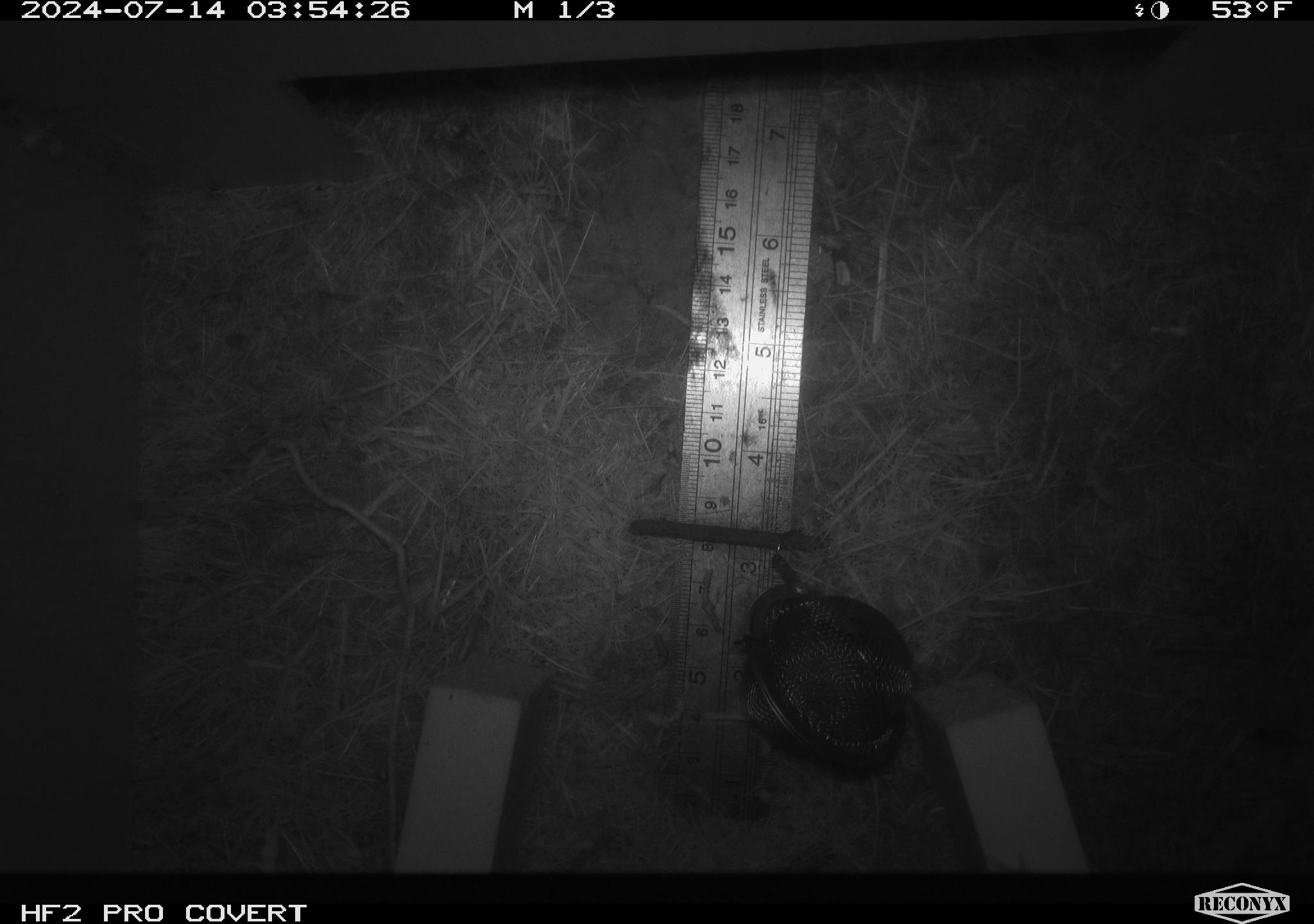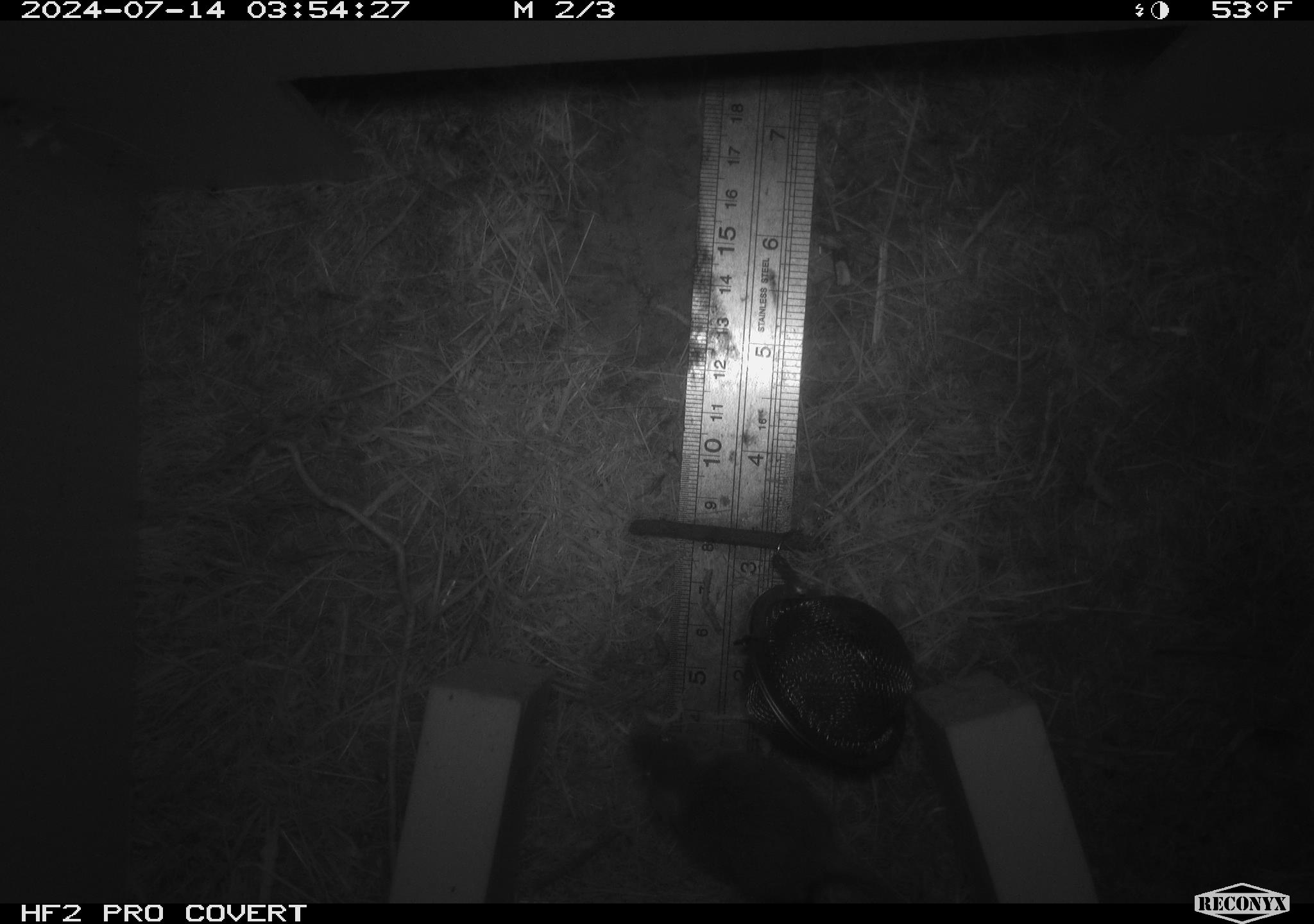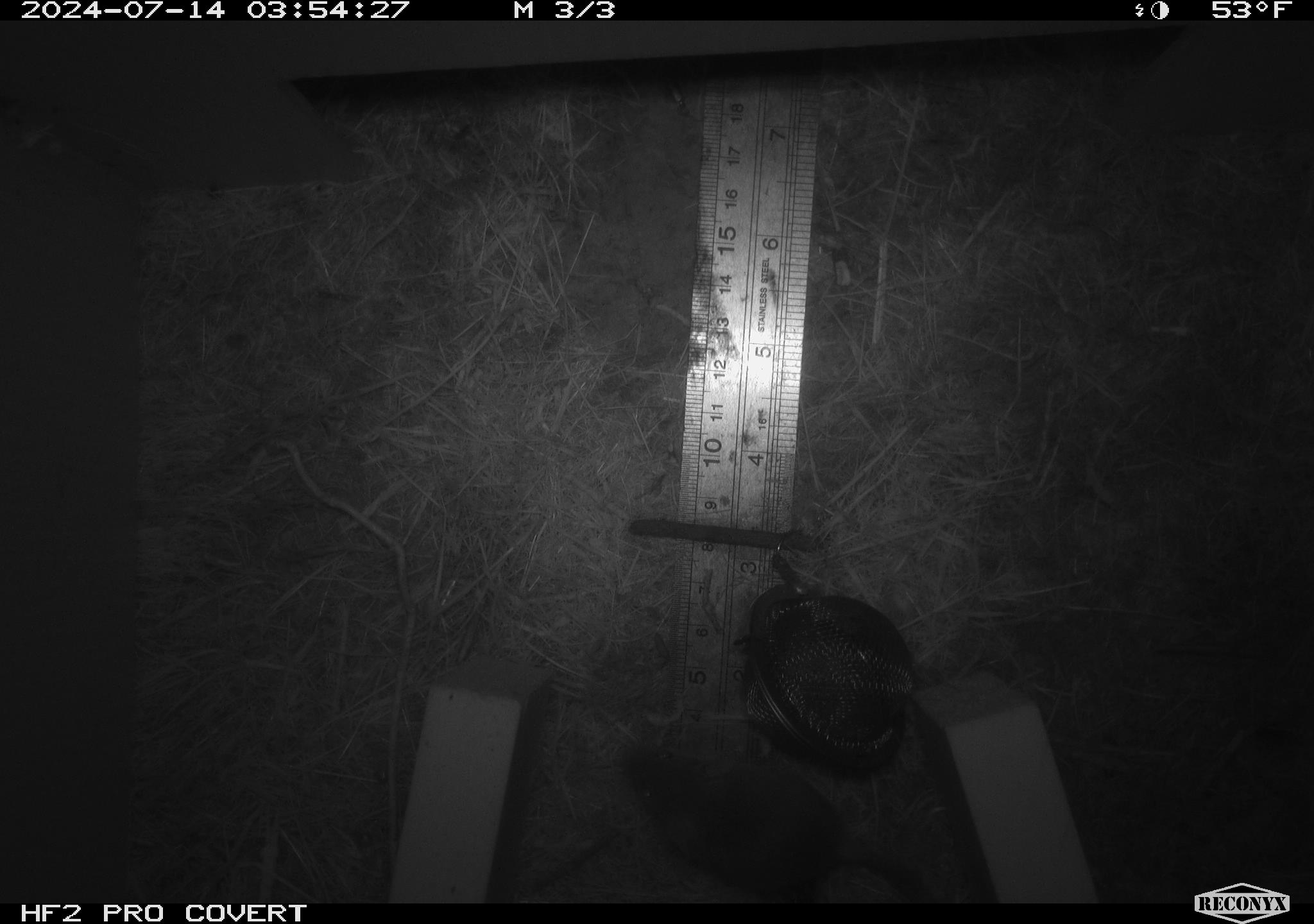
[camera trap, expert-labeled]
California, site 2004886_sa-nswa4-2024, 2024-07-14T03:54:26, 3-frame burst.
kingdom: Animalia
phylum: Chordata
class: Mammalia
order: Rodentia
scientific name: Rodentia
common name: mouse species